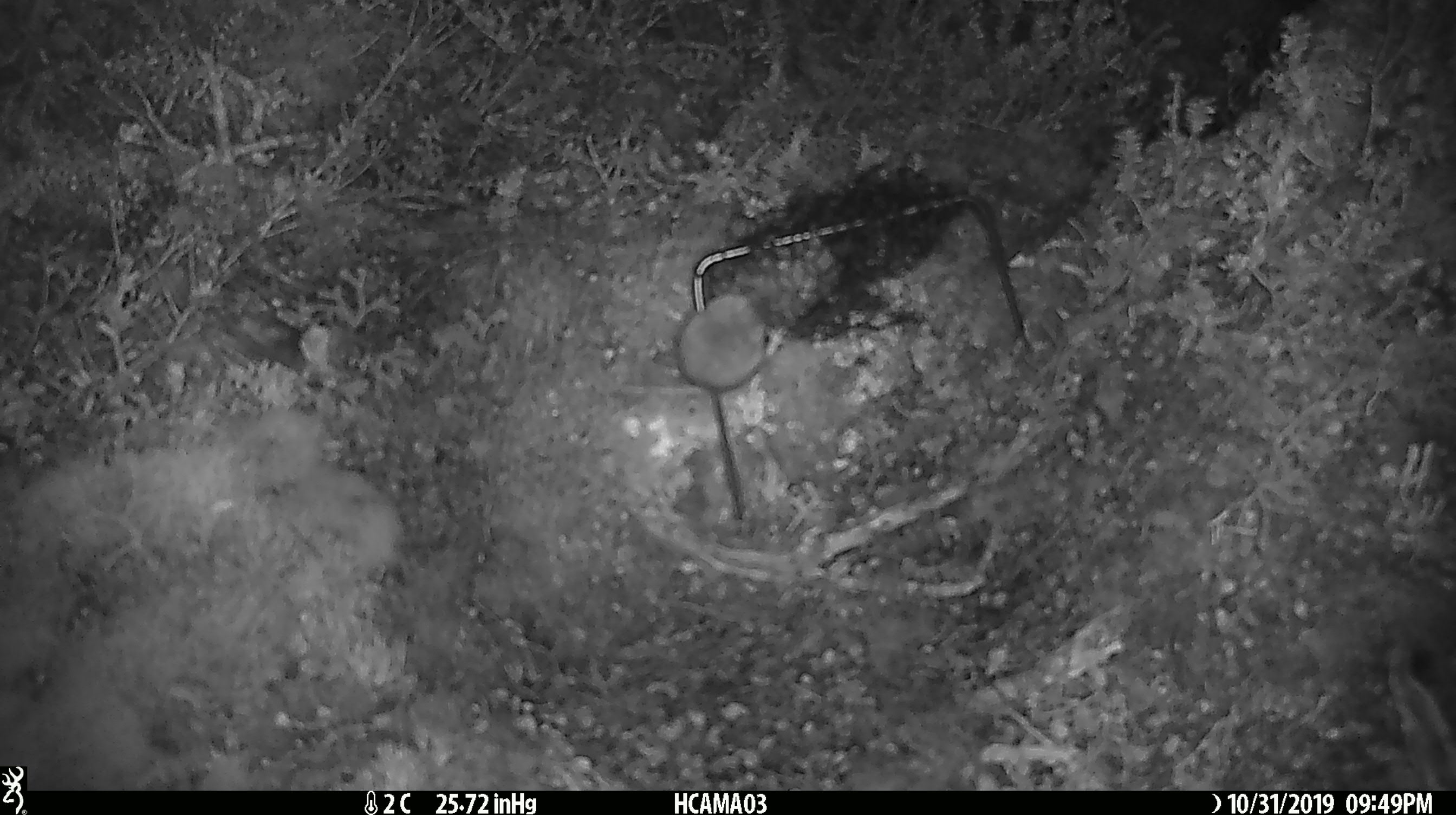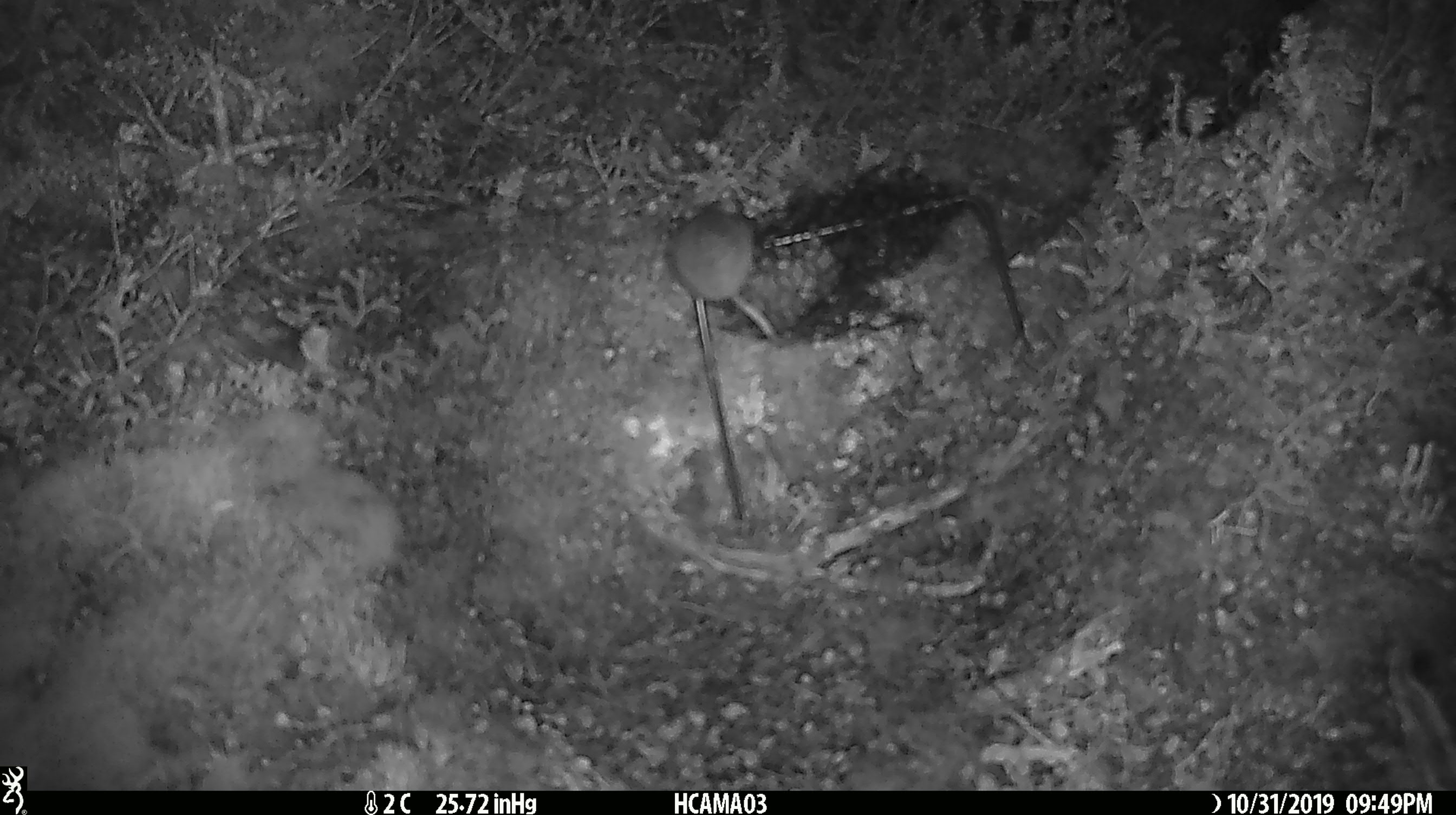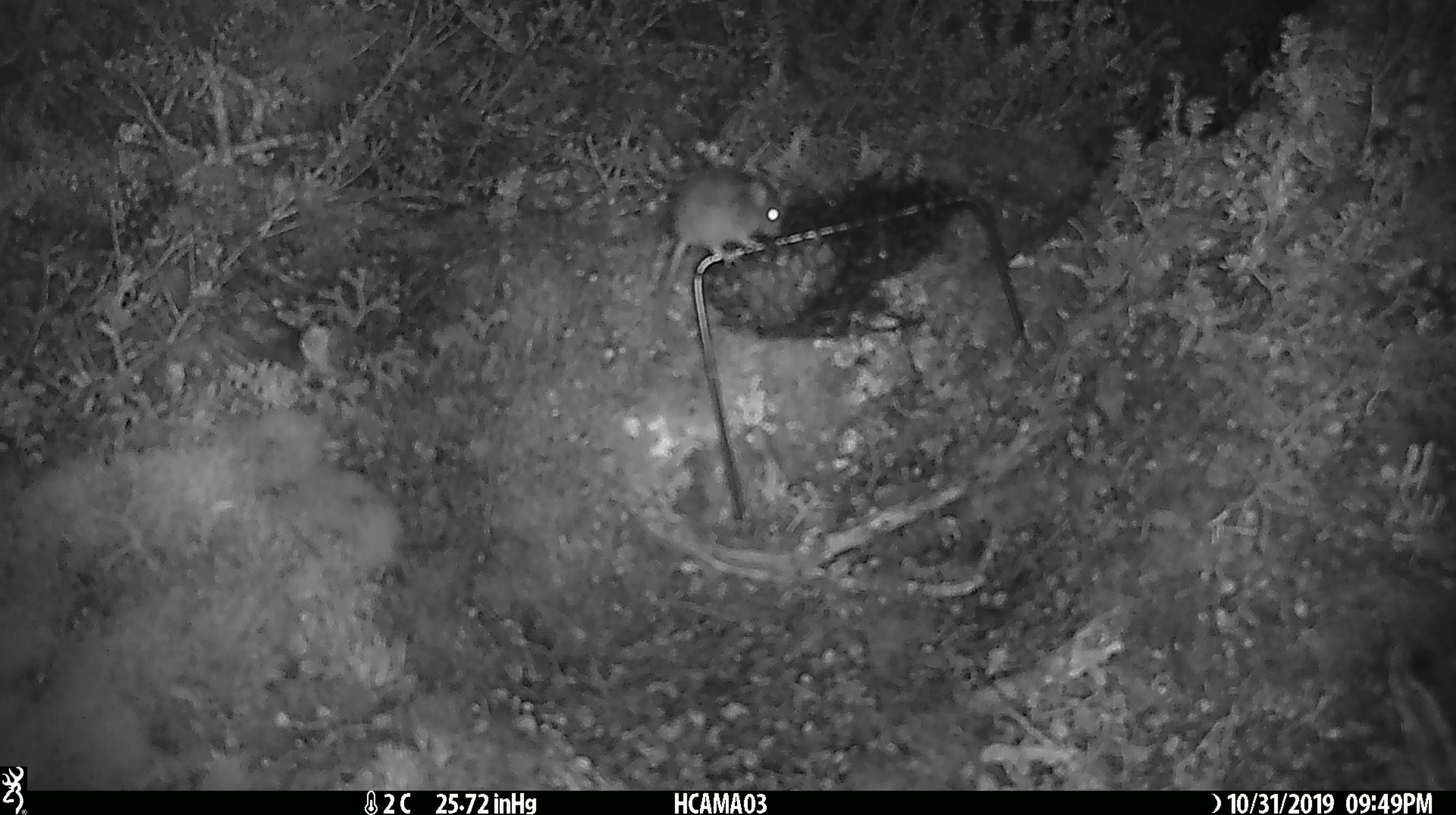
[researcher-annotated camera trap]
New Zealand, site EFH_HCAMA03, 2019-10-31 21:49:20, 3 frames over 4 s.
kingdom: Animalia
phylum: Chordata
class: Mammalia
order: Rodentia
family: Muridae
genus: Mus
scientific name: Mus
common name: mouse